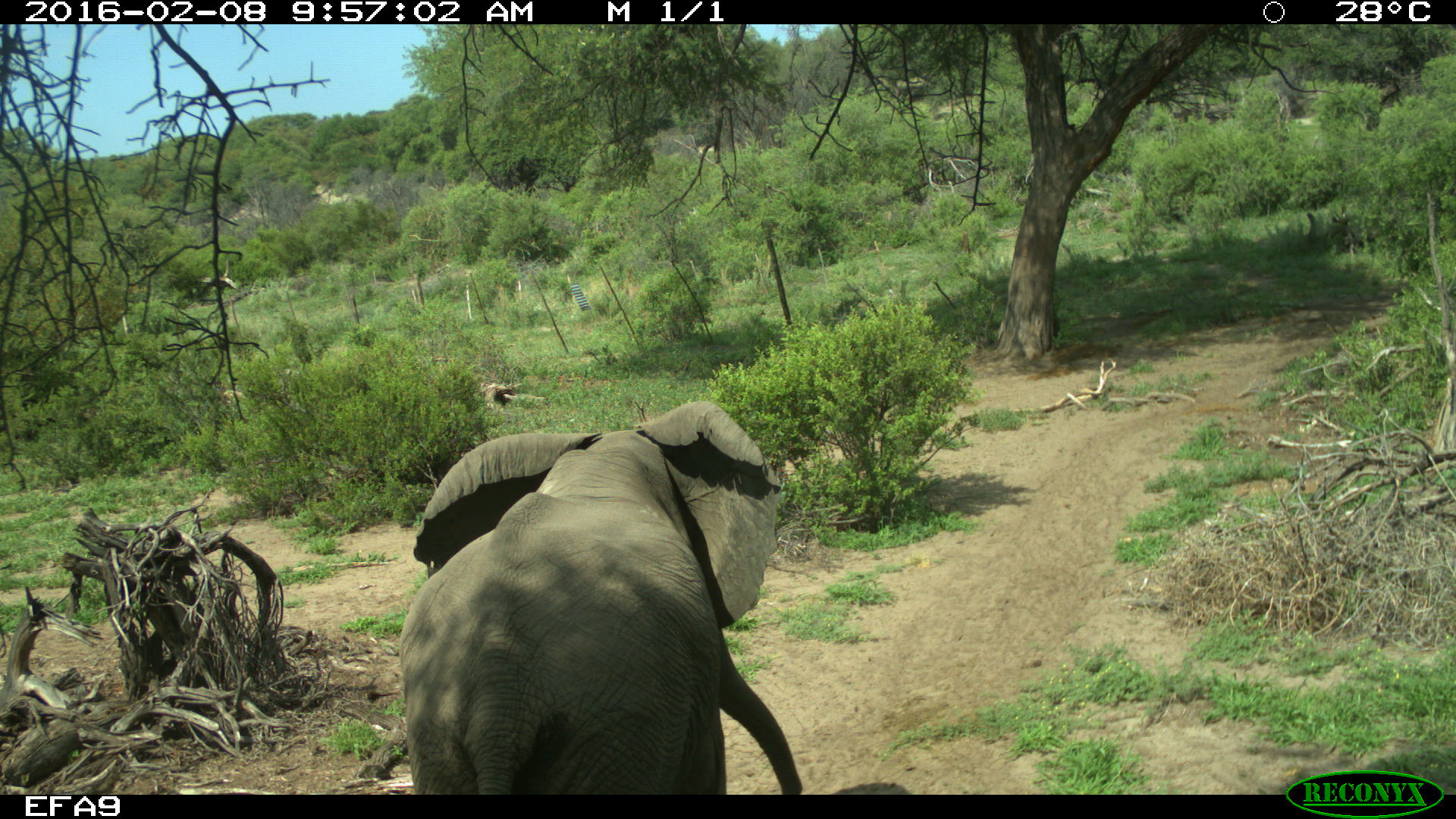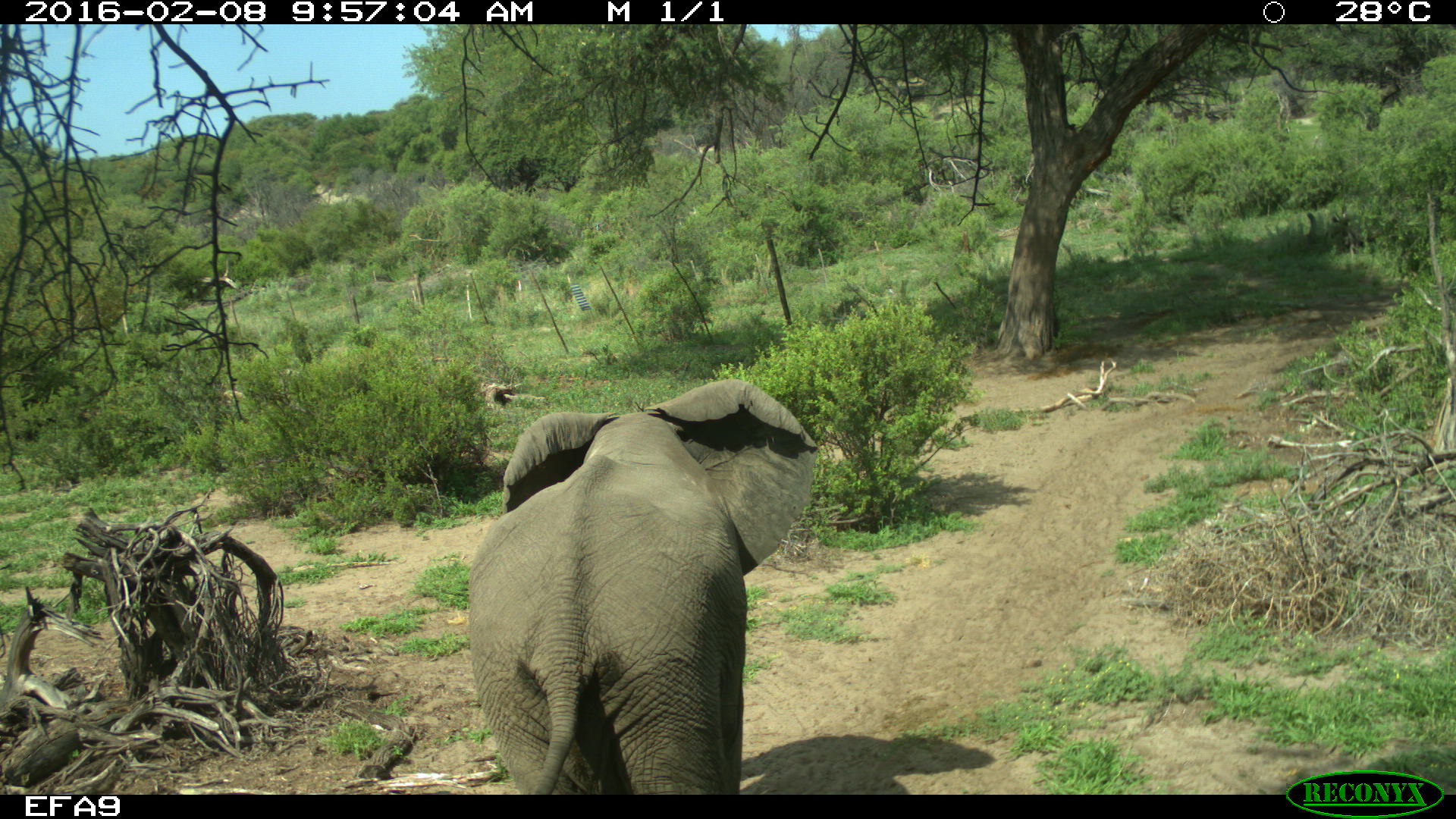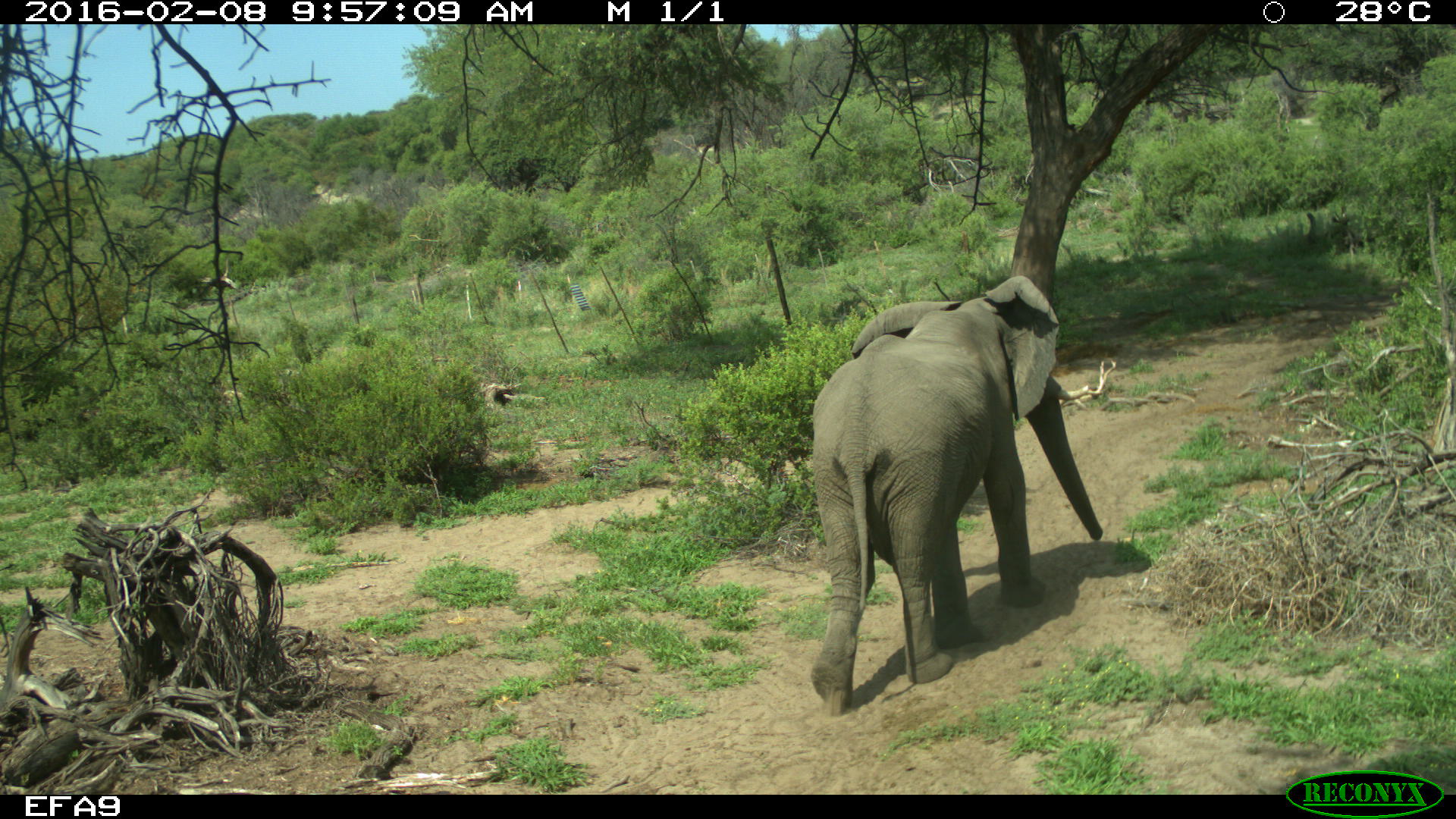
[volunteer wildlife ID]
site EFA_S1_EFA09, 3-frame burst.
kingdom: Animalia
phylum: Chordata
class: Mammalia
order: Proboscidea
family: Elephantidae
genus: Loxodonta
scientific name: Loxodonta africana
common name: african bush elephant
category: elephant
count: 1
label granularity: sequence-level